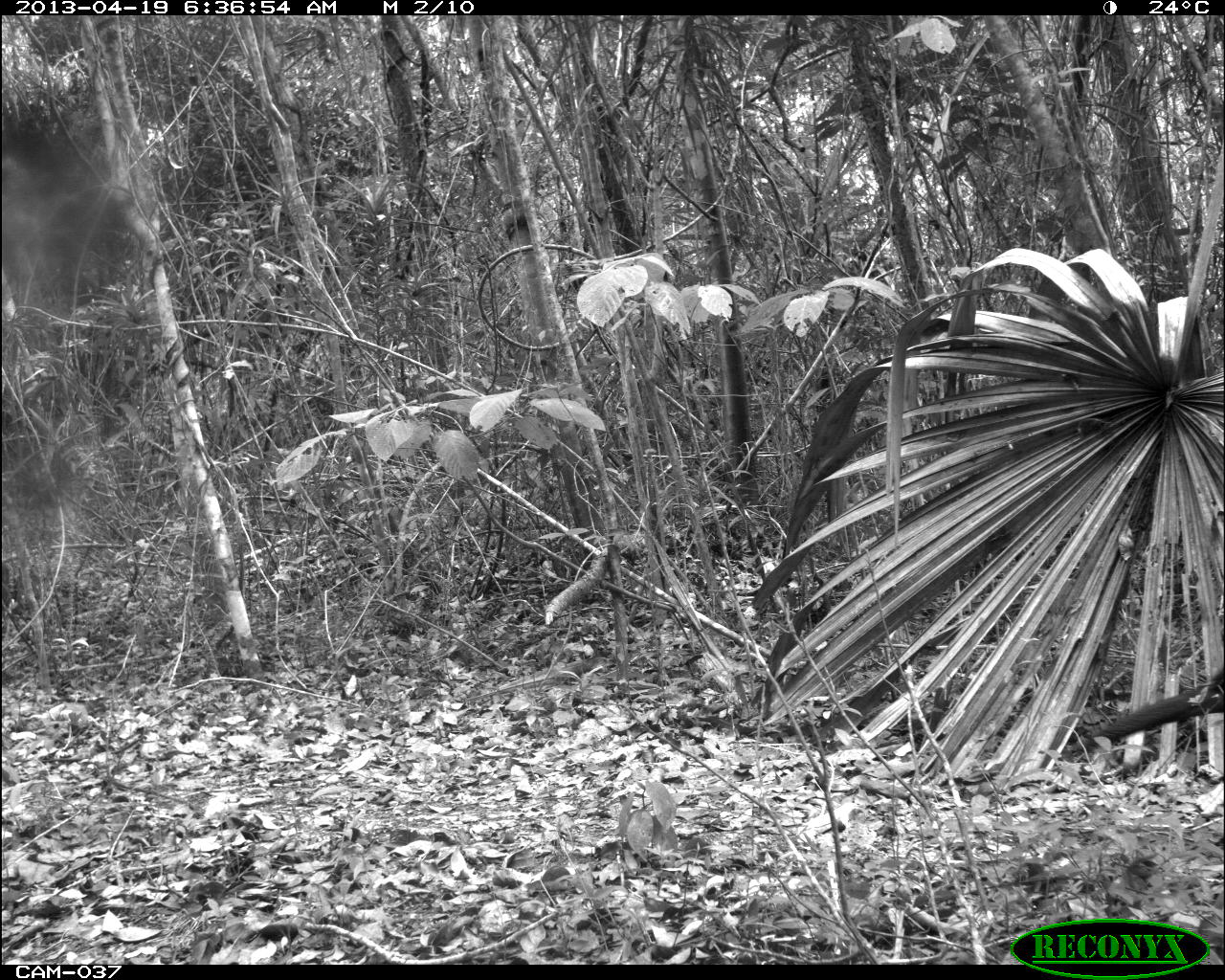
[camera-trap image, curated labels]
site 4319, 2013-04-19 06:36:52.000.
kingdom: Animalia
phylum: Chordata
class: Aves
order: Galliformes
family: Cracidae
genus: Crax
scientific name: Crax rubra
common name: great curassow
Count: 1.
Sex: female.